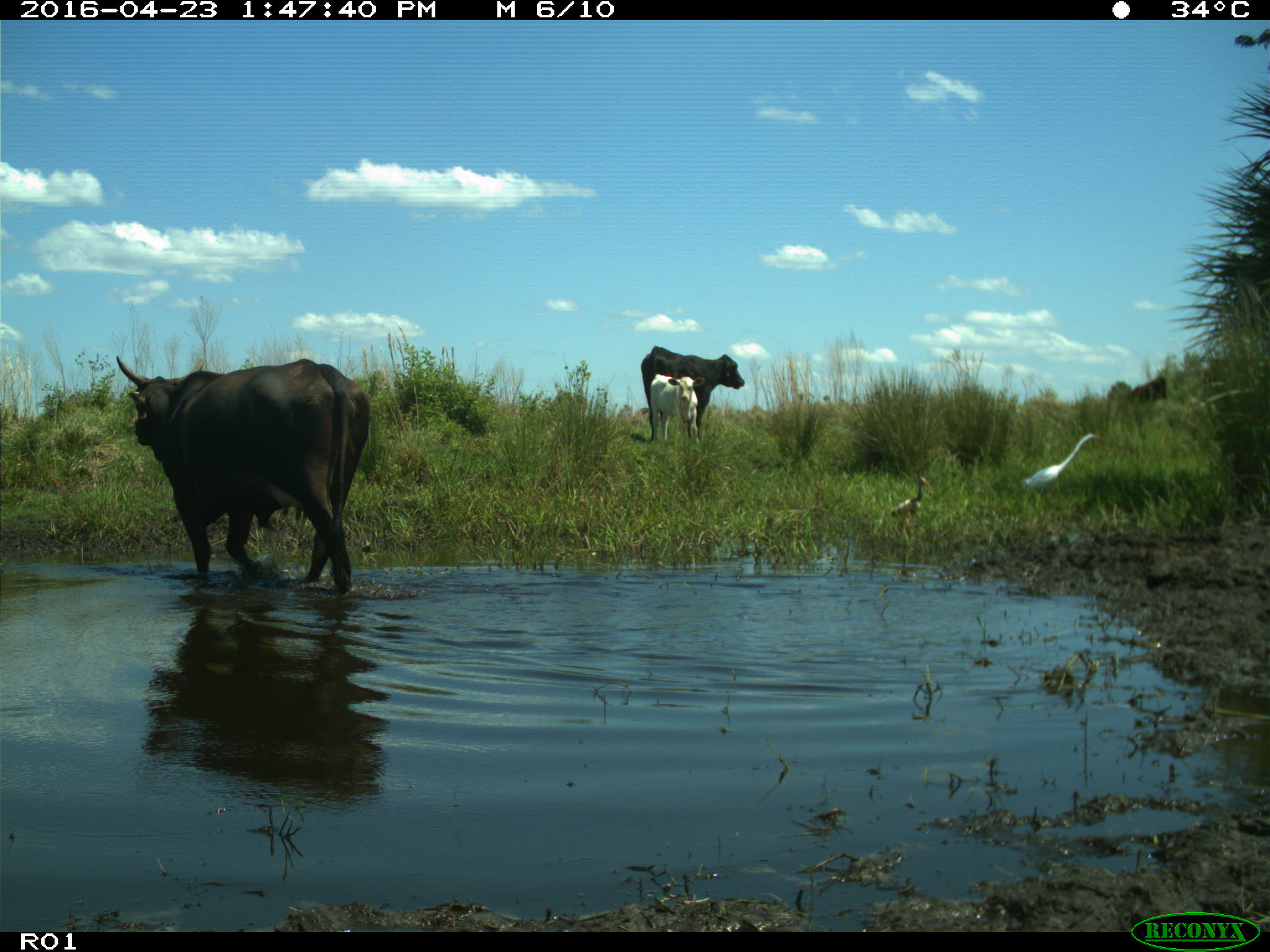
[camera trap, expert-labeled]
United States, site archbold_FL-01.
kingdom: Animalia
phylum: Chordata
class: Mammalia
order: Artiodactyla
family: Bovidae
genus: Bos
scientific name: Bos taurus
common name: domestic cow